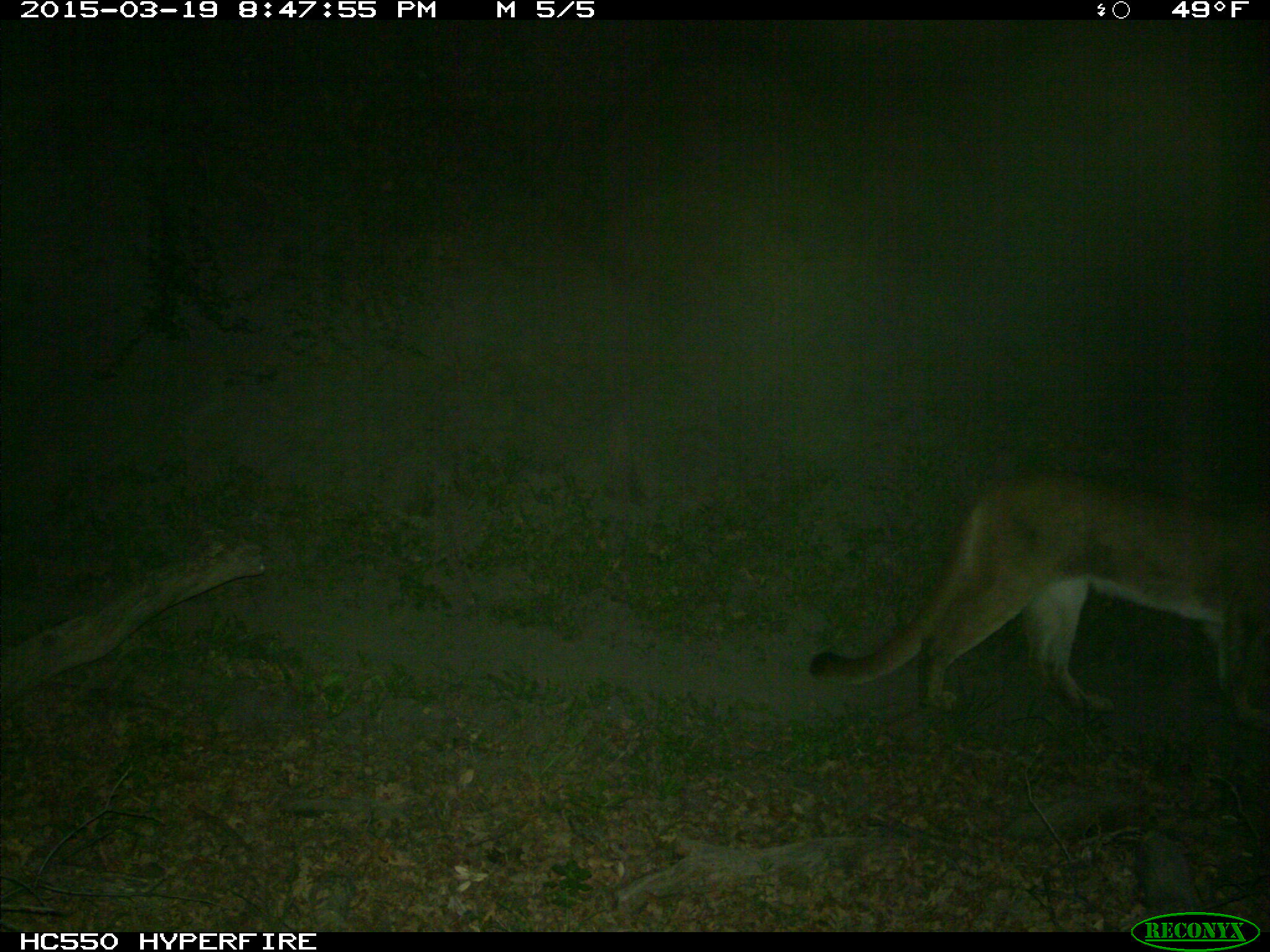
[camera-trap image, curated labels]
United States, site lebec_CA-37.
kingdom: Animalia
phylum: Chordata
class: Mammalia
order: Carnivora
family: Felidae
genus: Puma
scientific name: Puma concolor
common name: mountain lion